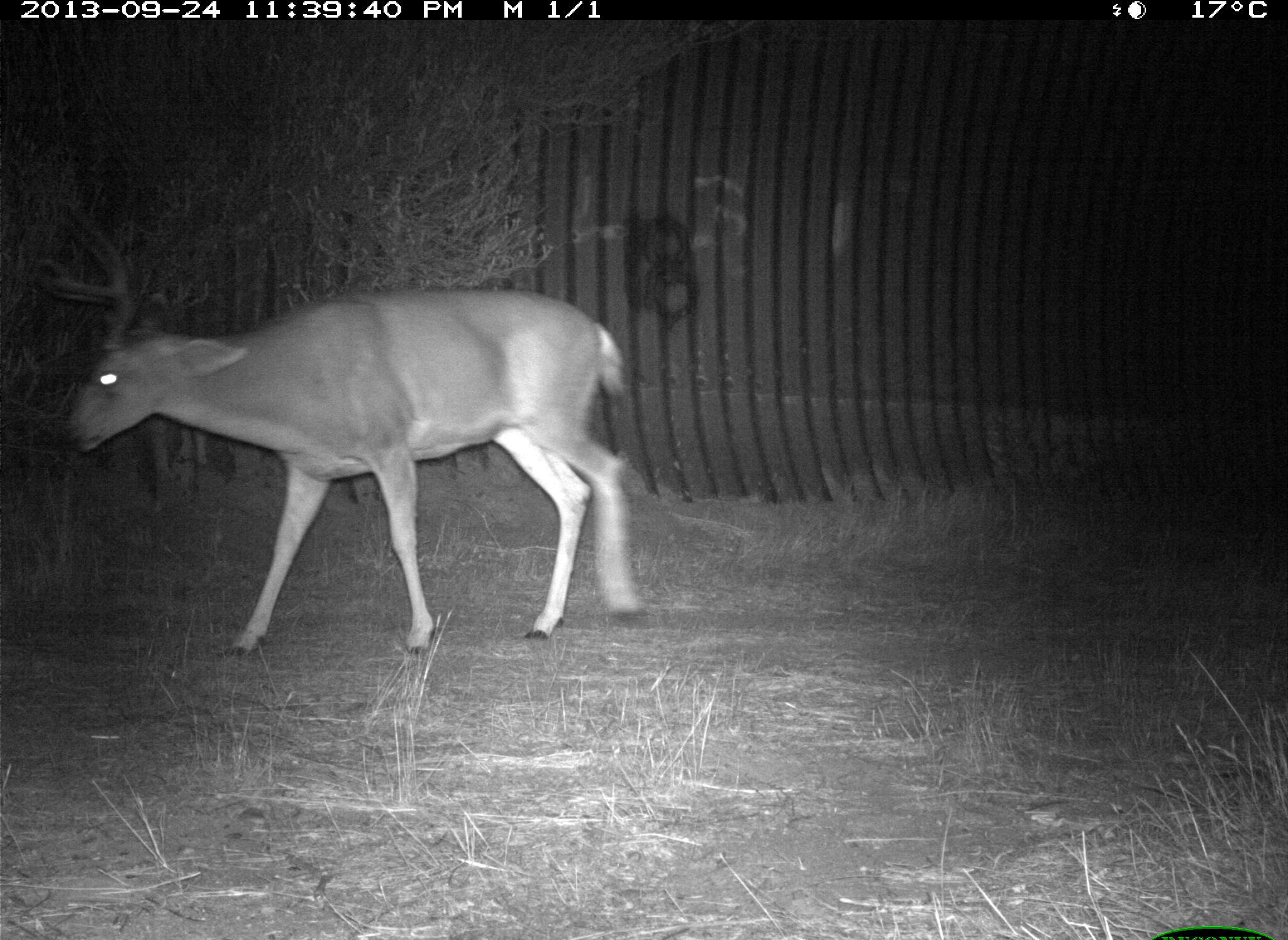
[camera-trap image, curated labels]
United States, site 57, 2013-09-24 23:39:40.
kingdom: Animalia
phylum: Chordata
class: Mammalia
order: Artiodactyla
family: Cervidae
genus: Odocoileus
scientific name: Odocoileus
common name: deer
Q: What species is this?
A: Deer (Odocoileus).